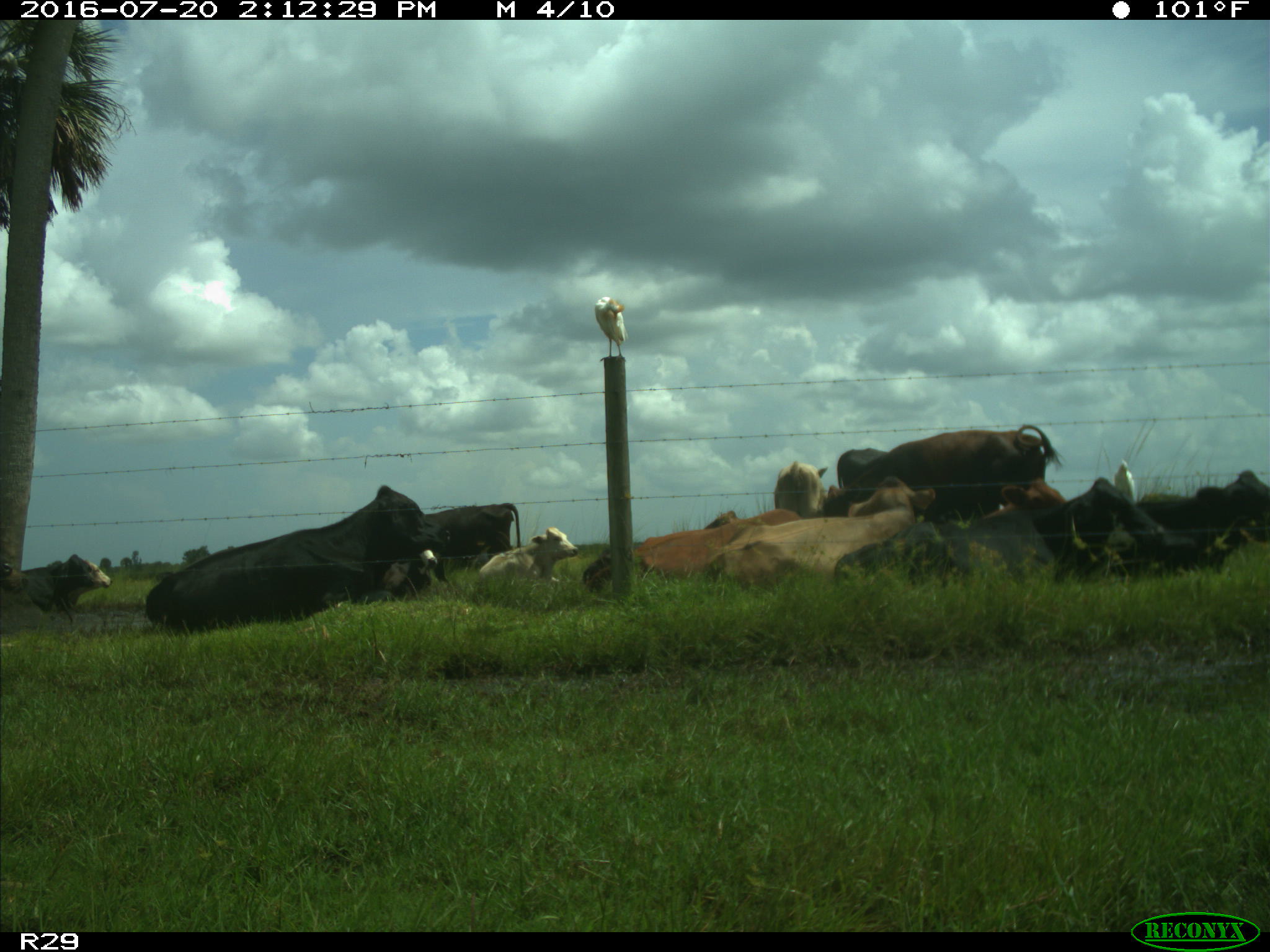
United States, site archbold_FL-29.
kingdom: Animalia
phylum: Chordata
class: Mammalia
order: Artiodactyla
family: Bovidae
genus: Bos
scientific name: Bos taurus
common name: domestic cow